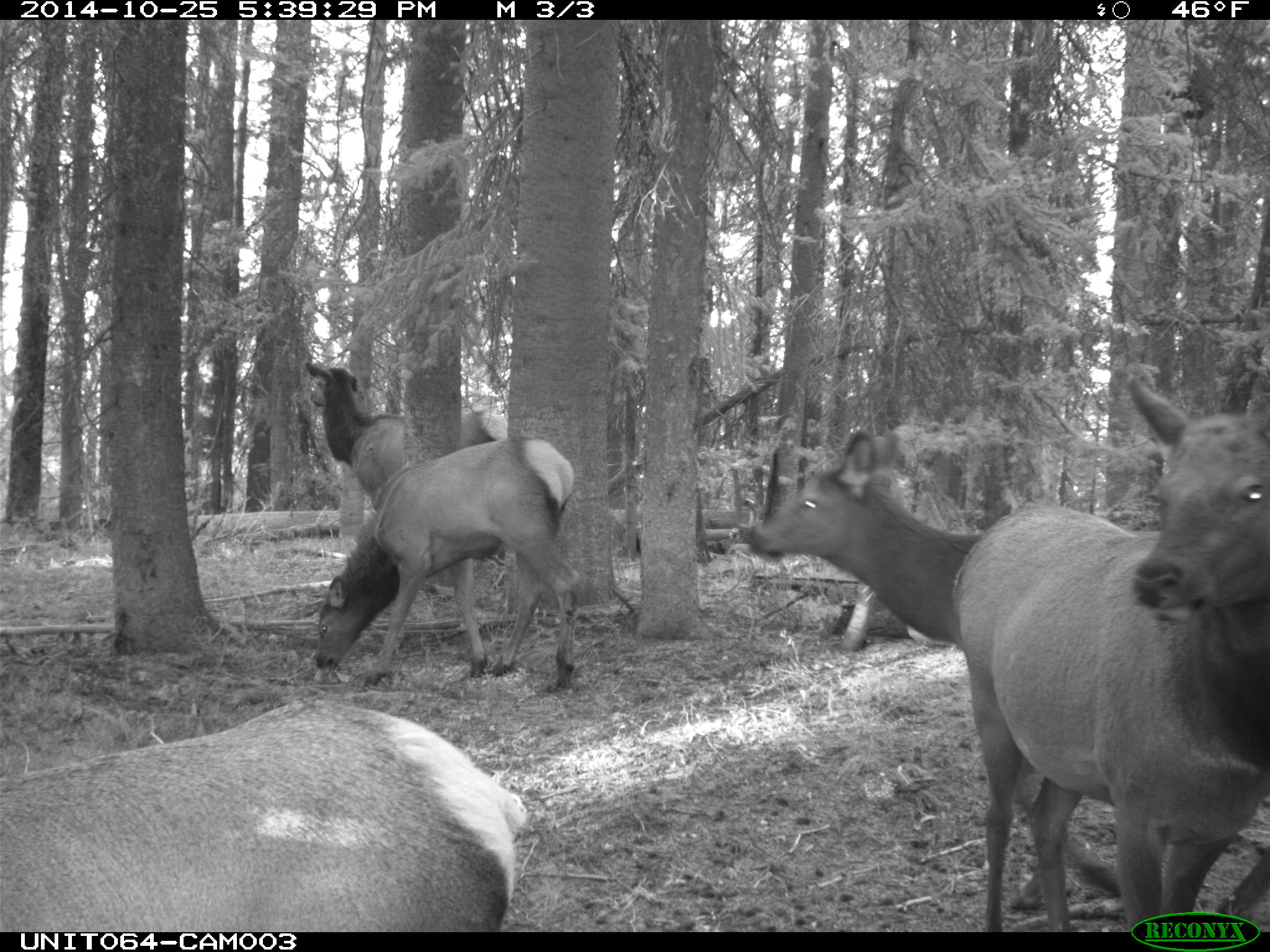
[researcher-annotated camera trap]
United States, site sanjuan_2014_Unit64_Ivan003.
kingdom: Animalia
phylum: Chordata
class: Mammalia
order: Artiodactyla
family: Cervidae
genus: Cervus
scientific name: Cervus elaphus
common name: red deer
Cervus elaphus (red deer).